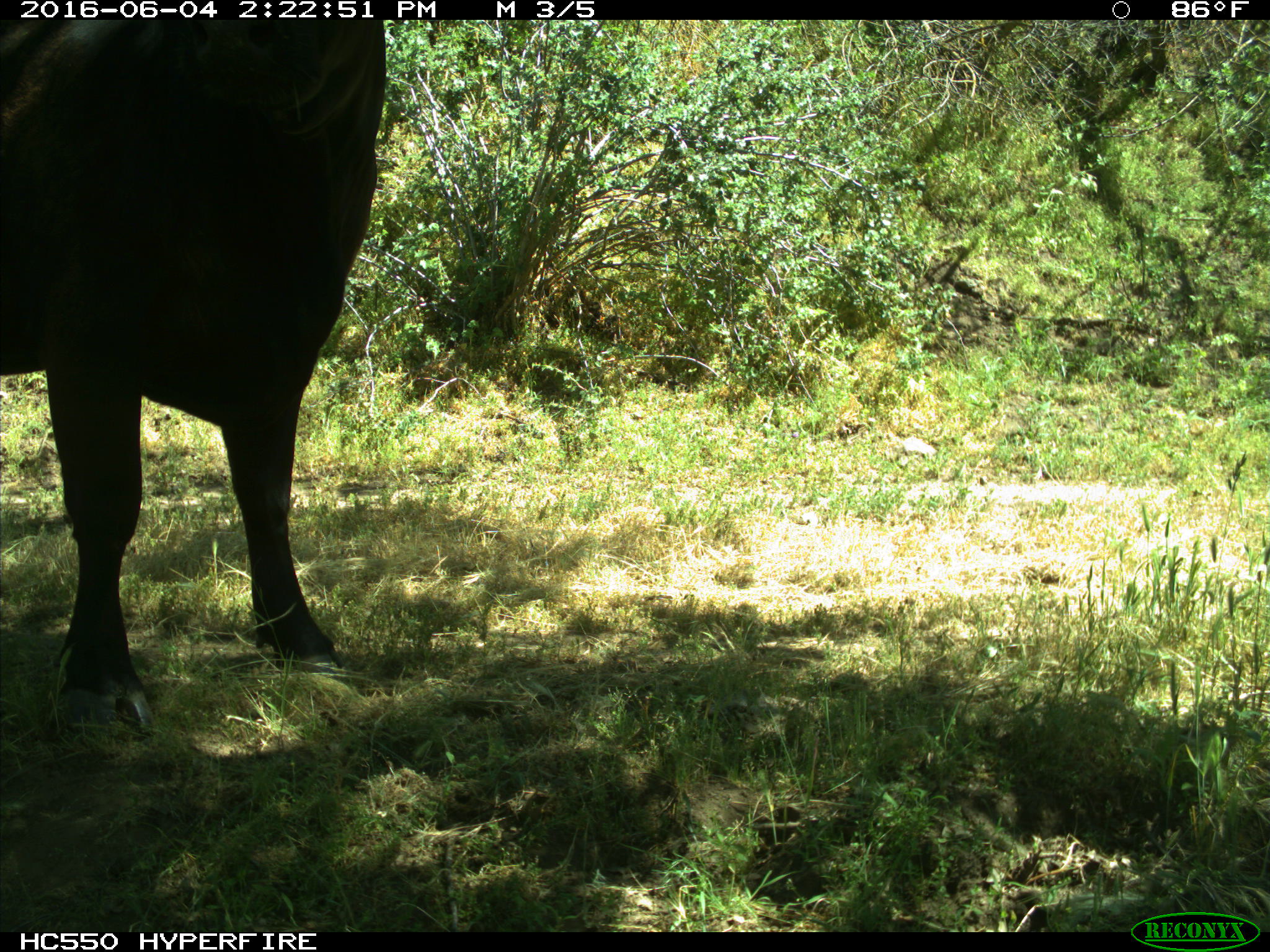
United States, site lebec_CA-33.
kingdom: Animalia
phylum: Chordata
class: Mammalia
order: Artiodactyla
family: Bovidae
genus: Bos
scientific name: Bos taurus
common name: domestic cow